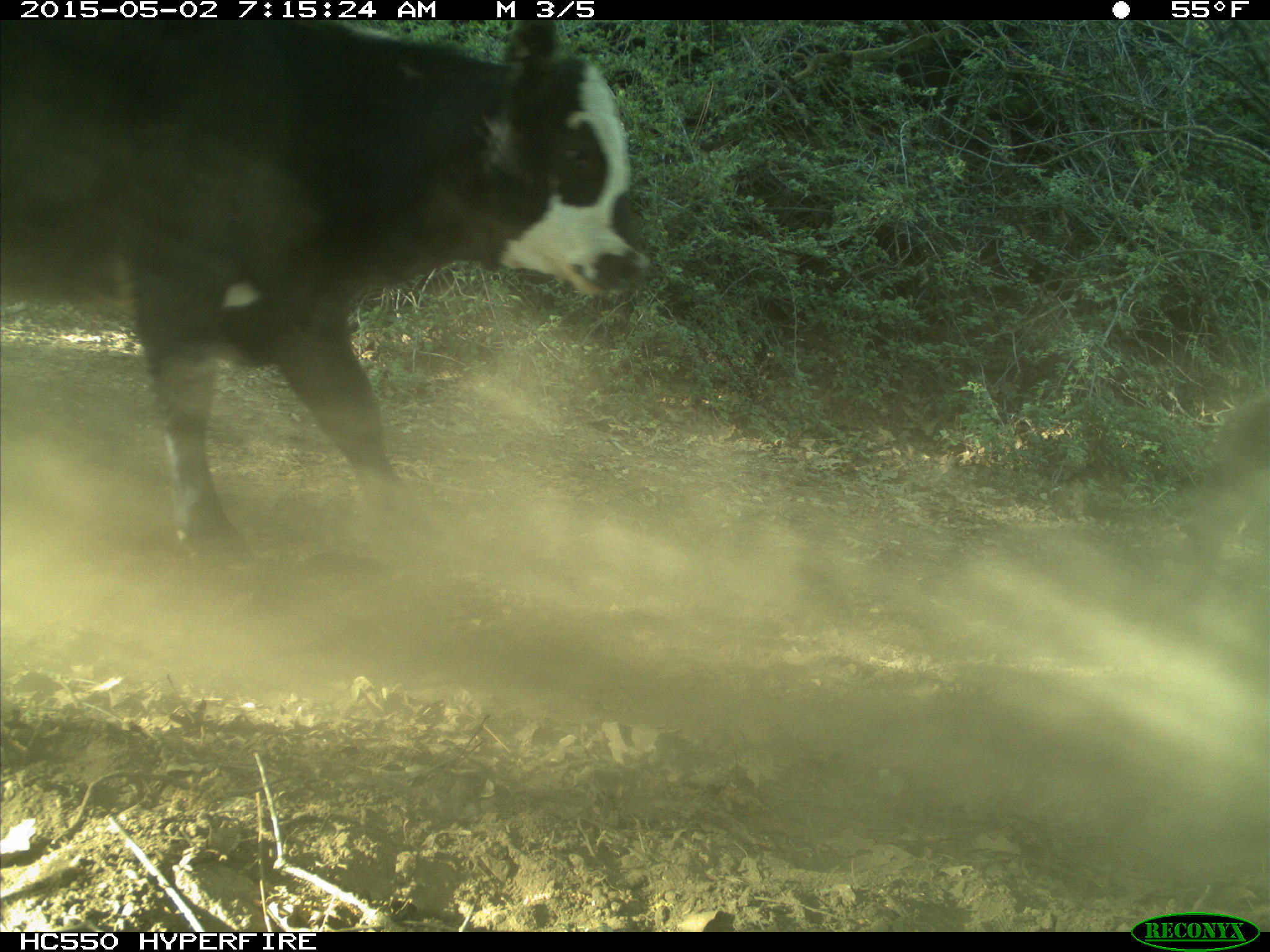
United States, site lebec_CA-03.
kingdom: Animalia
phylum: Chordata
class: Mammalia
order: Artiodactyla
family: Bovidae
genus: Bos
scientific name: Bos taurus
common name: domestic cow